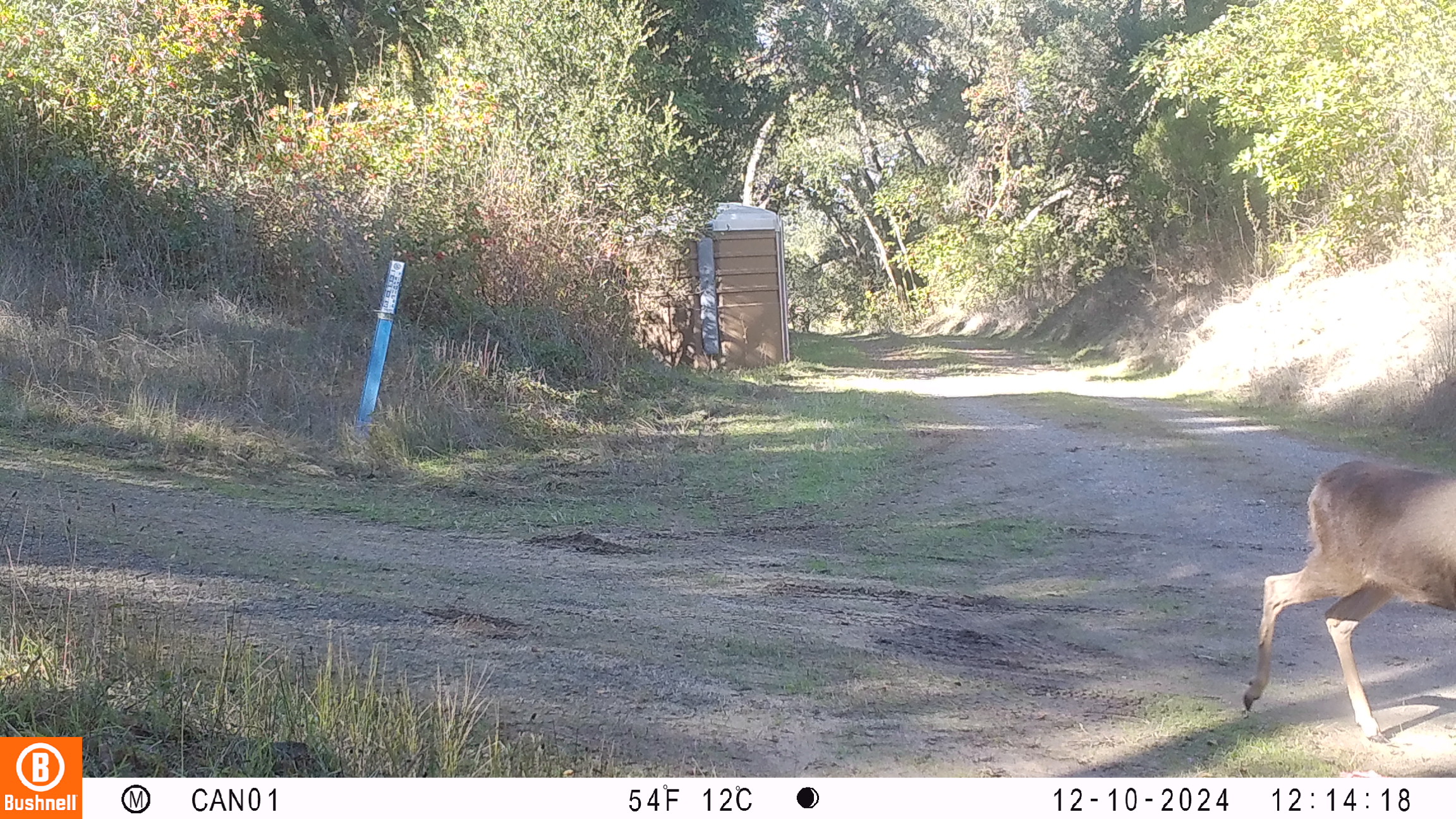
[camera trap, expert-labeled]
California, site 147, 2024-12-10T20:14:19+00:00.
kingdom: Animalia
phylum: Chordata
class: Mammalia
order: Artiodactyla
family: Cervidae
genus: Odocoileus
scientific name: Odocoileus hemionus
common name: mule deer